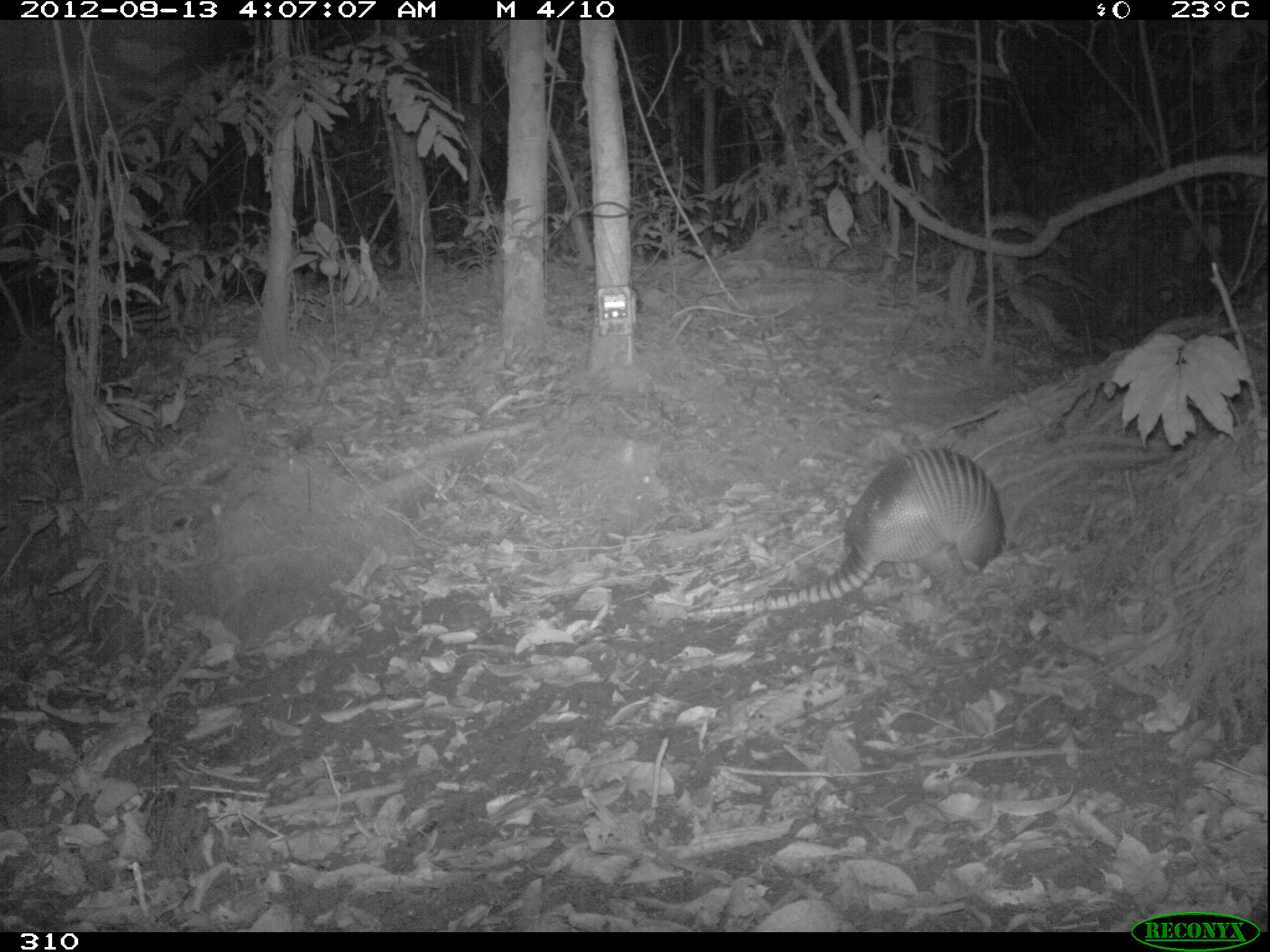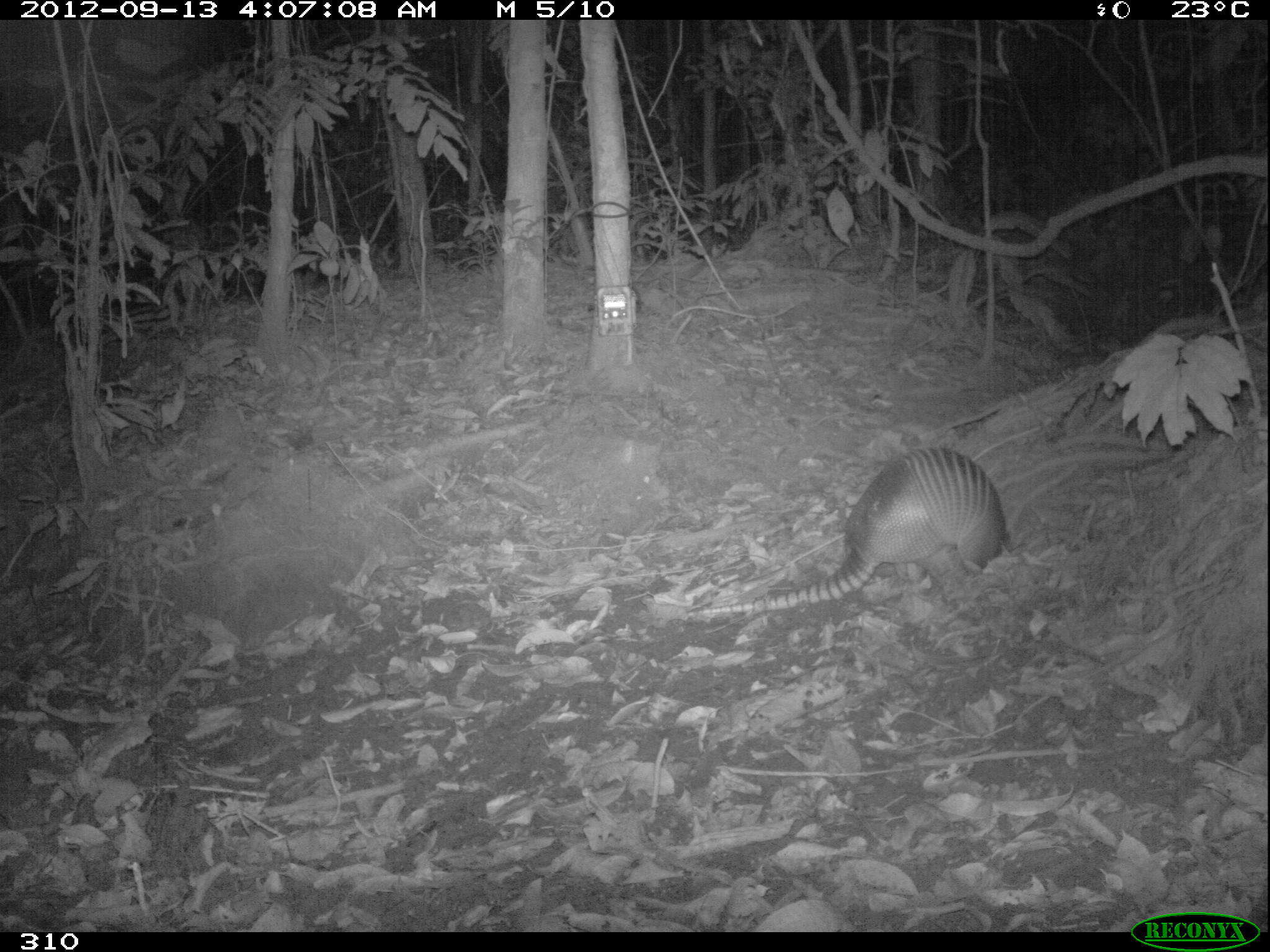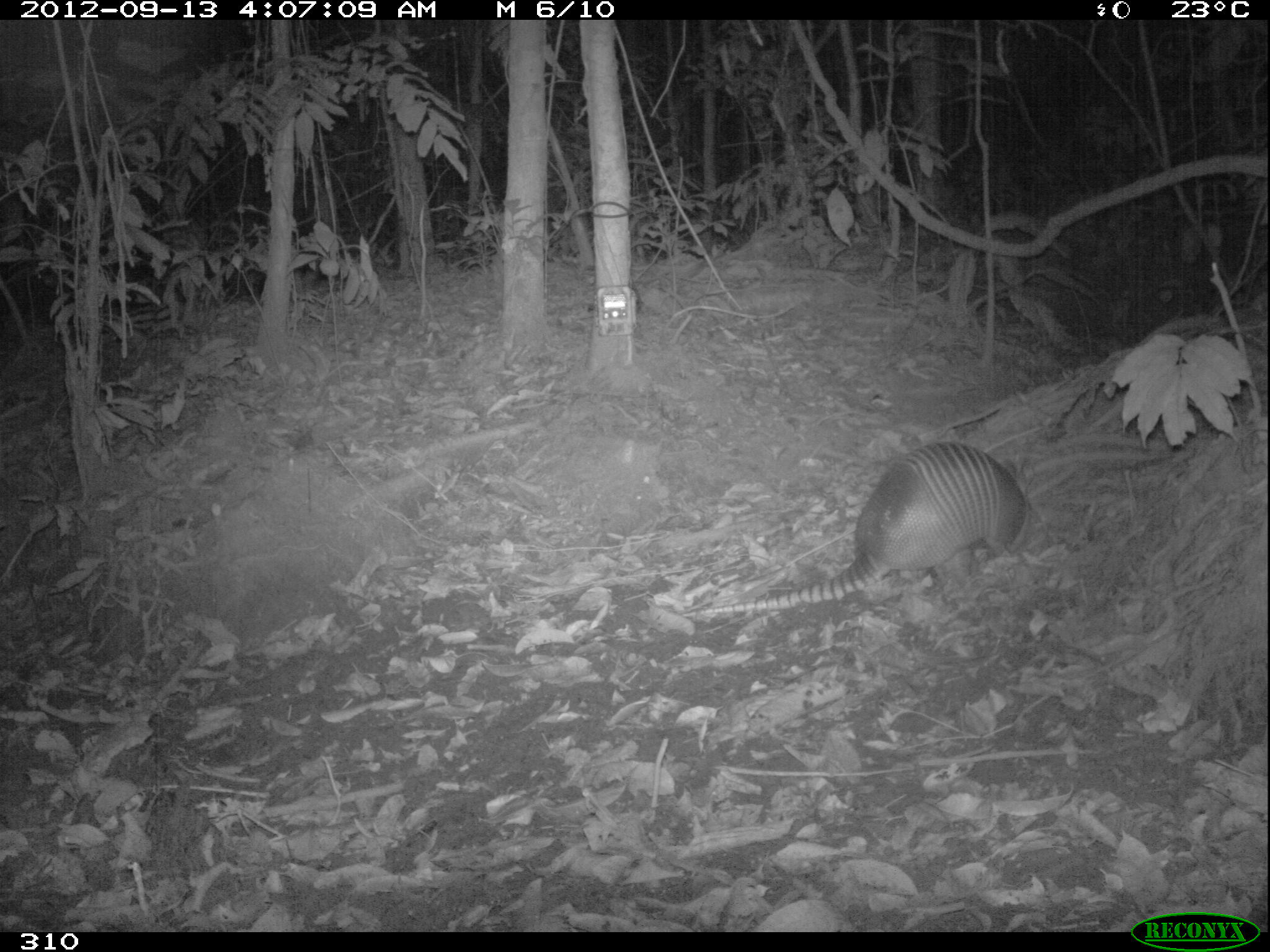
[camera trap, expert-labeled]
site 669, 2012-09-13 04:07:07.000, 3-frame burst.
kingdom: Animalia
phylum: Chordata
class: Mammalia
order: Cingulata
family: Dasypodidae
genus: Dasypus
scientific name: Dasypus novemcinctus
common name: nine-banded armadillo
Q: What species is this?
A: Dasypus novemcinctus (nine-banded armadillo).